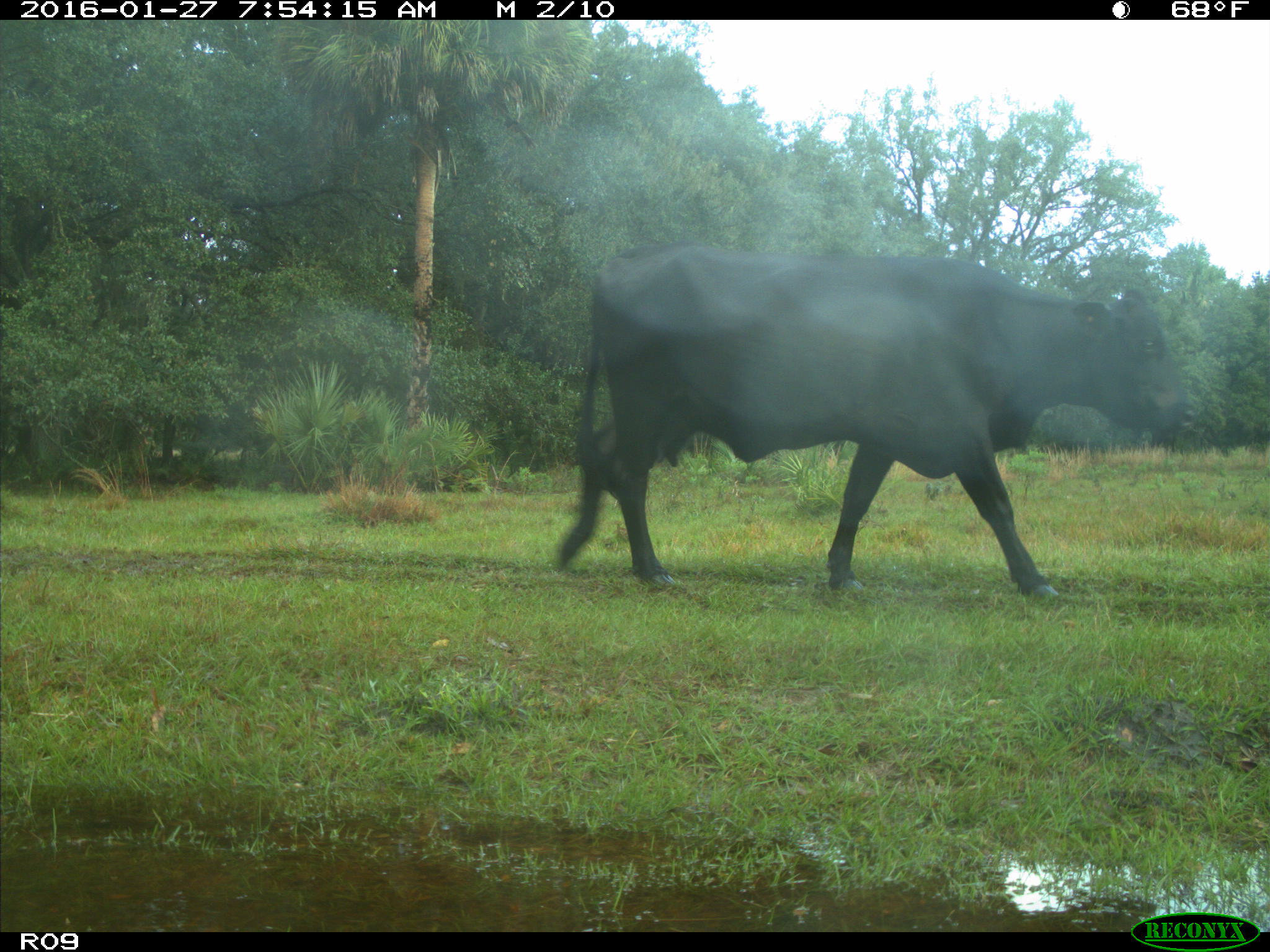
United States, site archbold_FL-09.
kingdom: Animalia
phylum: Chordata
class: Mammalia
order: Artiodactyla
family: Bovidae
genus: Bos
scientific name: Bos taurus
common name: domestic cow